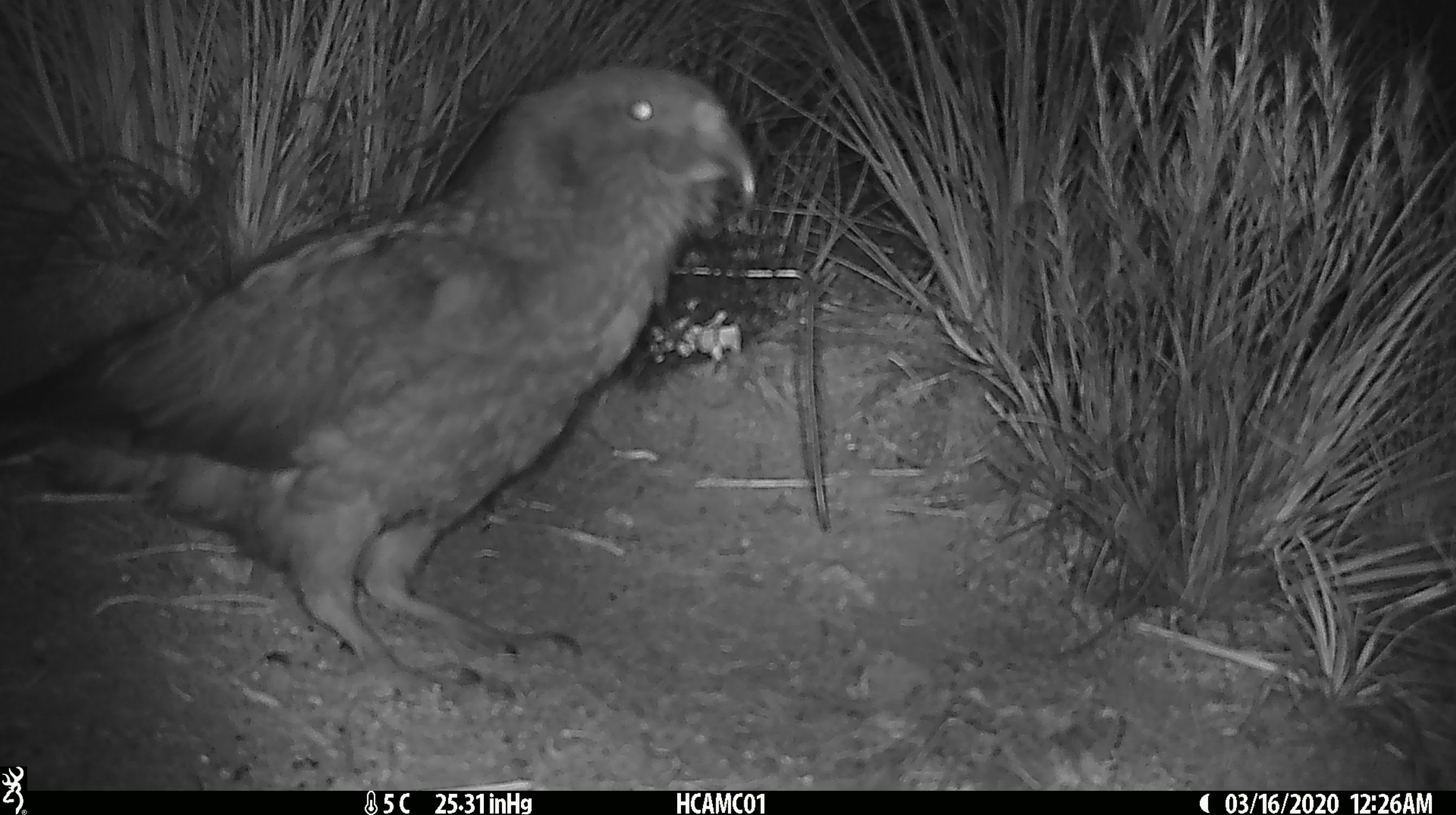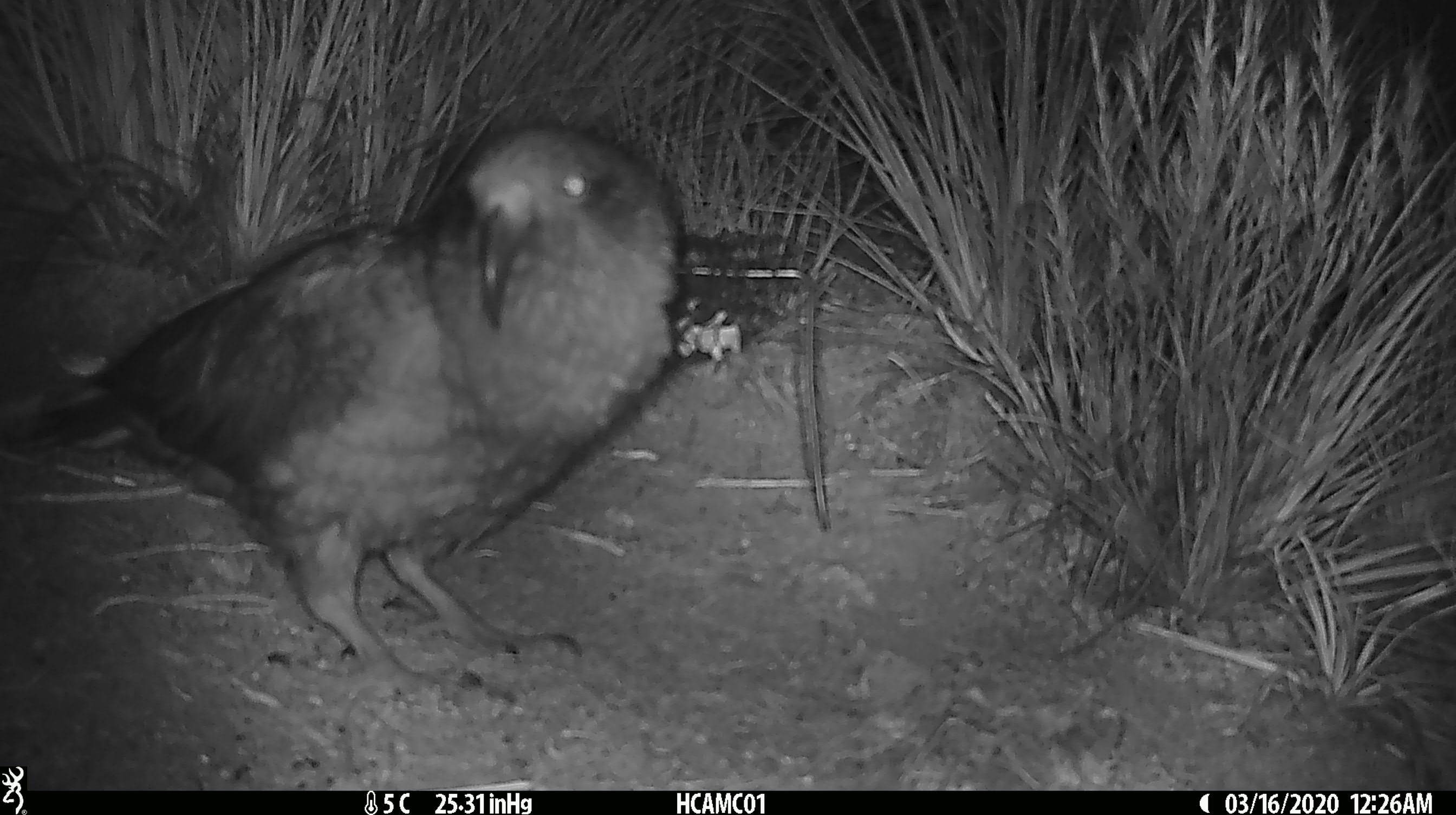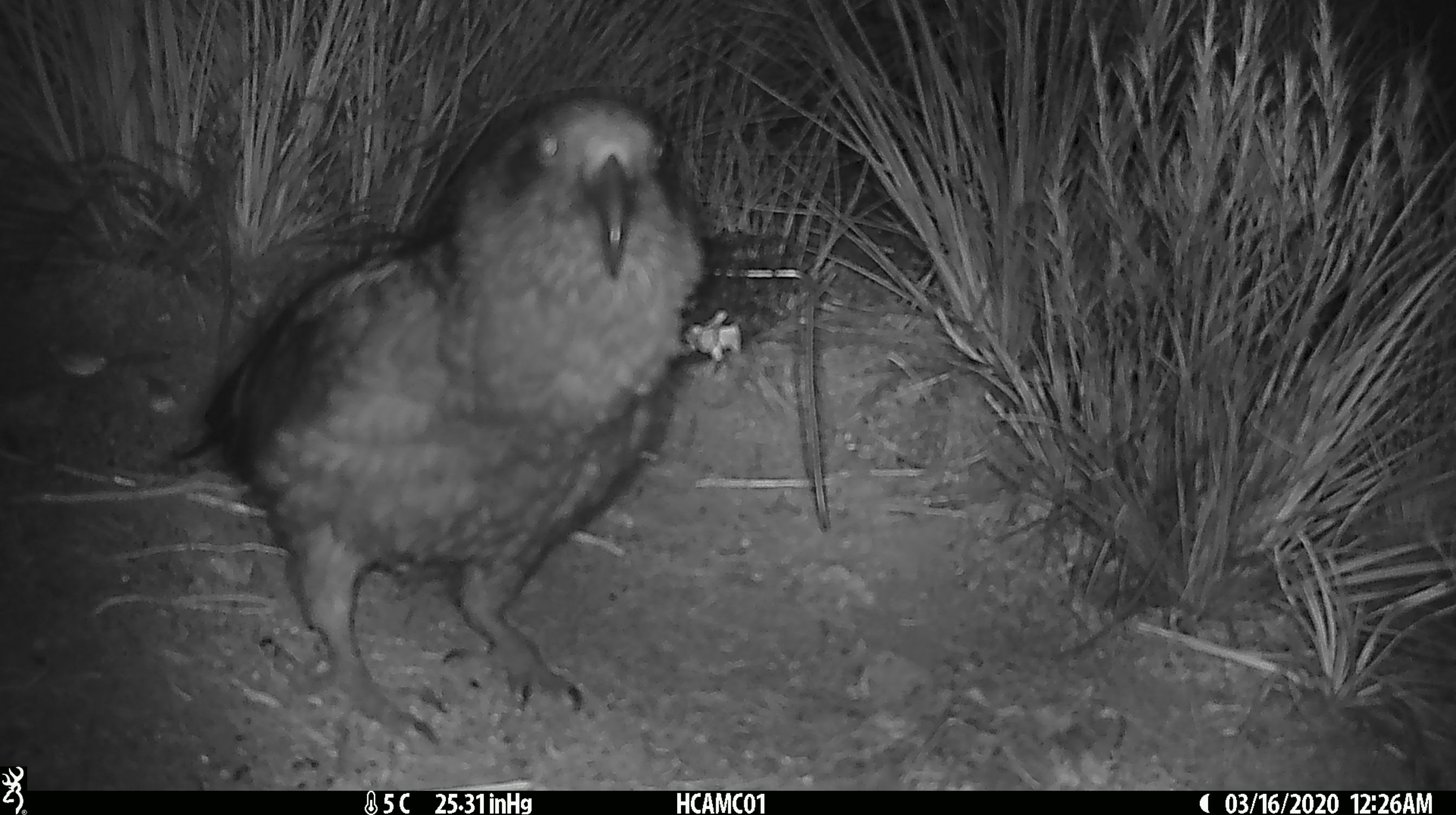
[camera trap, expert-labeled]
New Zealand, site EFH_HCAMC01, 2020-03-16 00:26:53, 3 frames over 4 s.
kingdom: Animalia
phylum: Chordata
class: Aves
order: Psittaciformes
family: Strigopidae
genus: Nestor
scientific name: Nestor notabilis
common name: kea